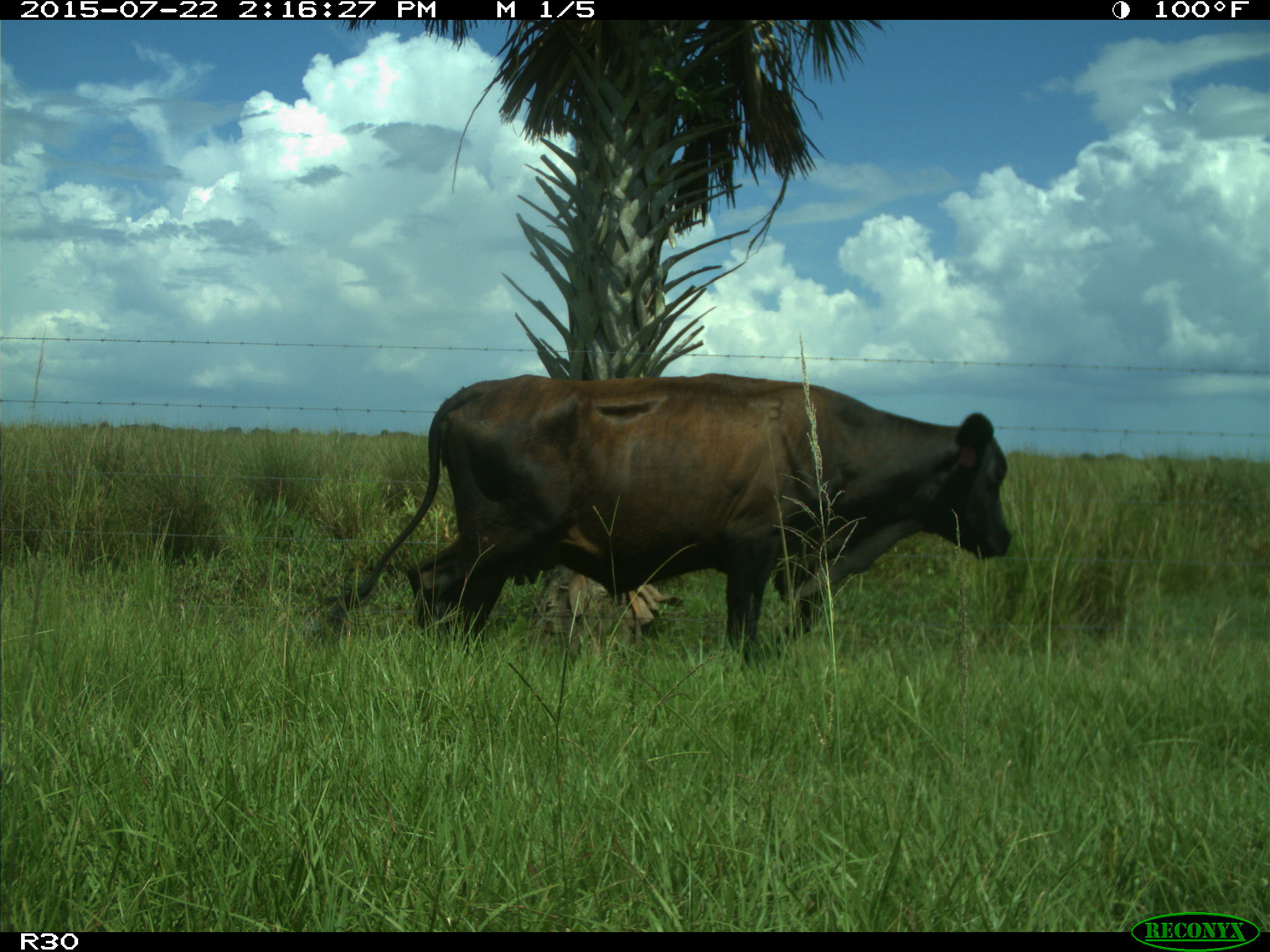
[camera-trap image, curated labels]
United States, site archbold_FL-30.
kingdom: Animalia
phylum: Chordata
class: Mammalia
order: Artiodactyla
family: Bovidae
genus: Bos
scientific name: Bos taurus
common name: domestic cow